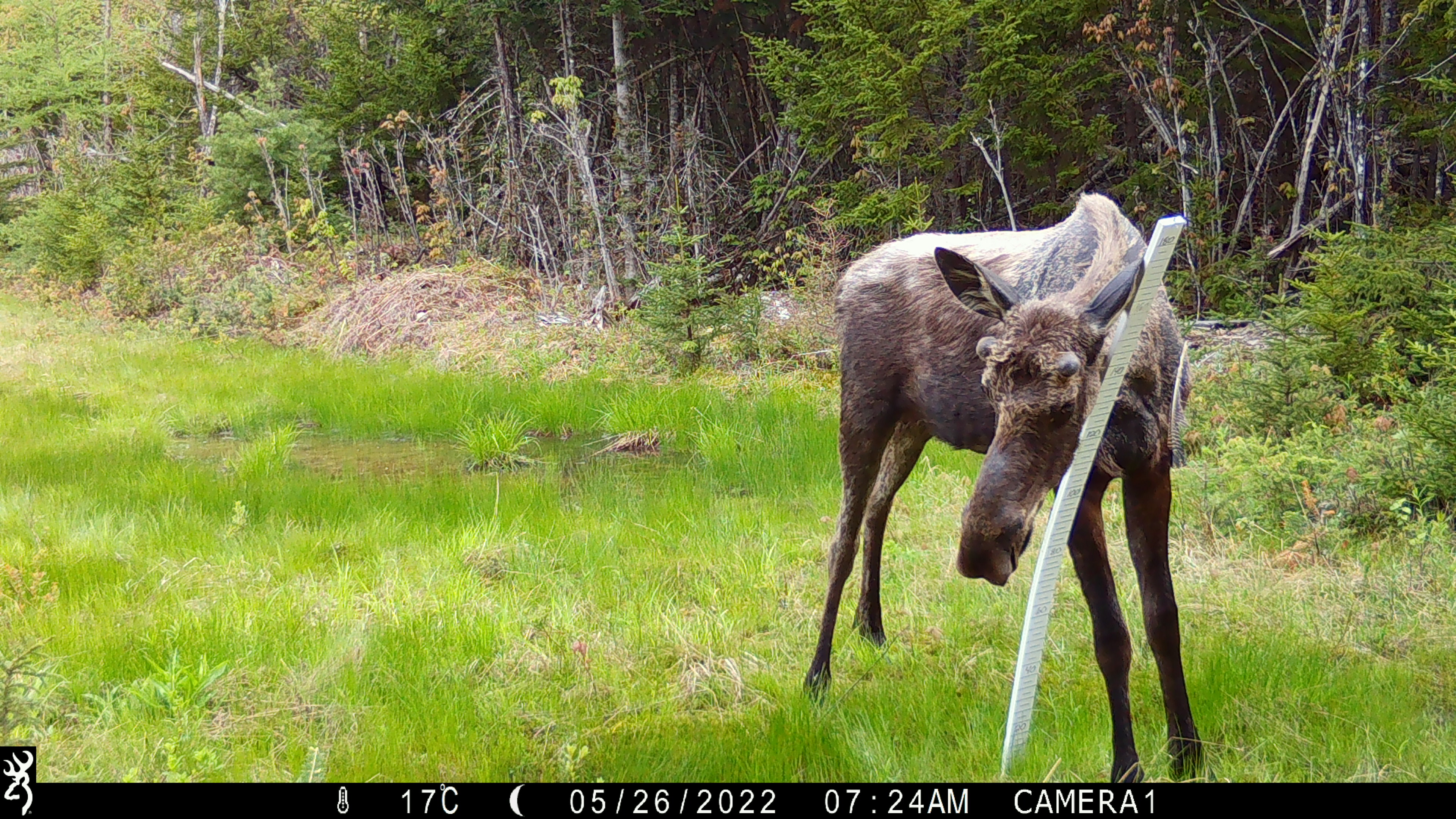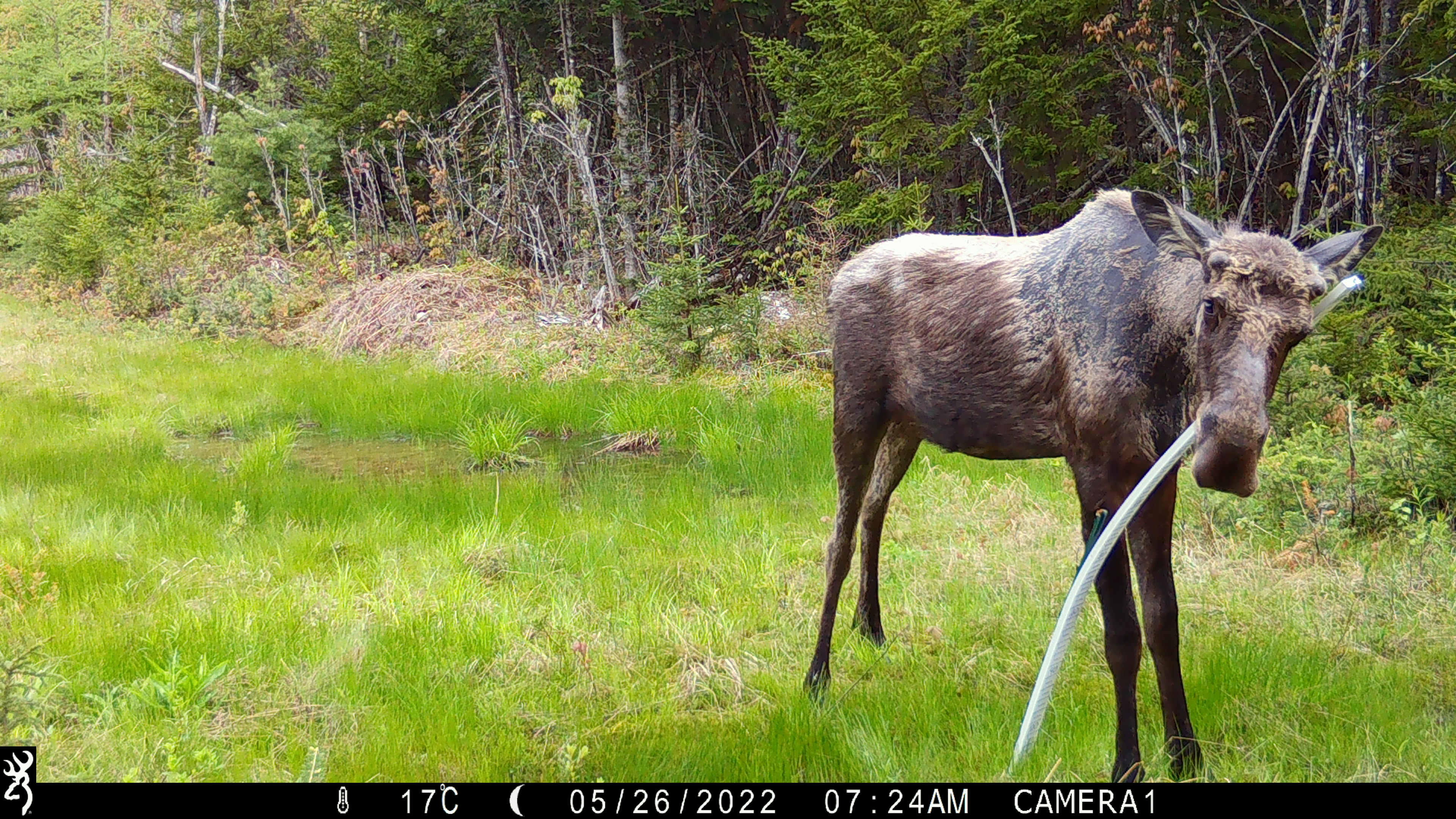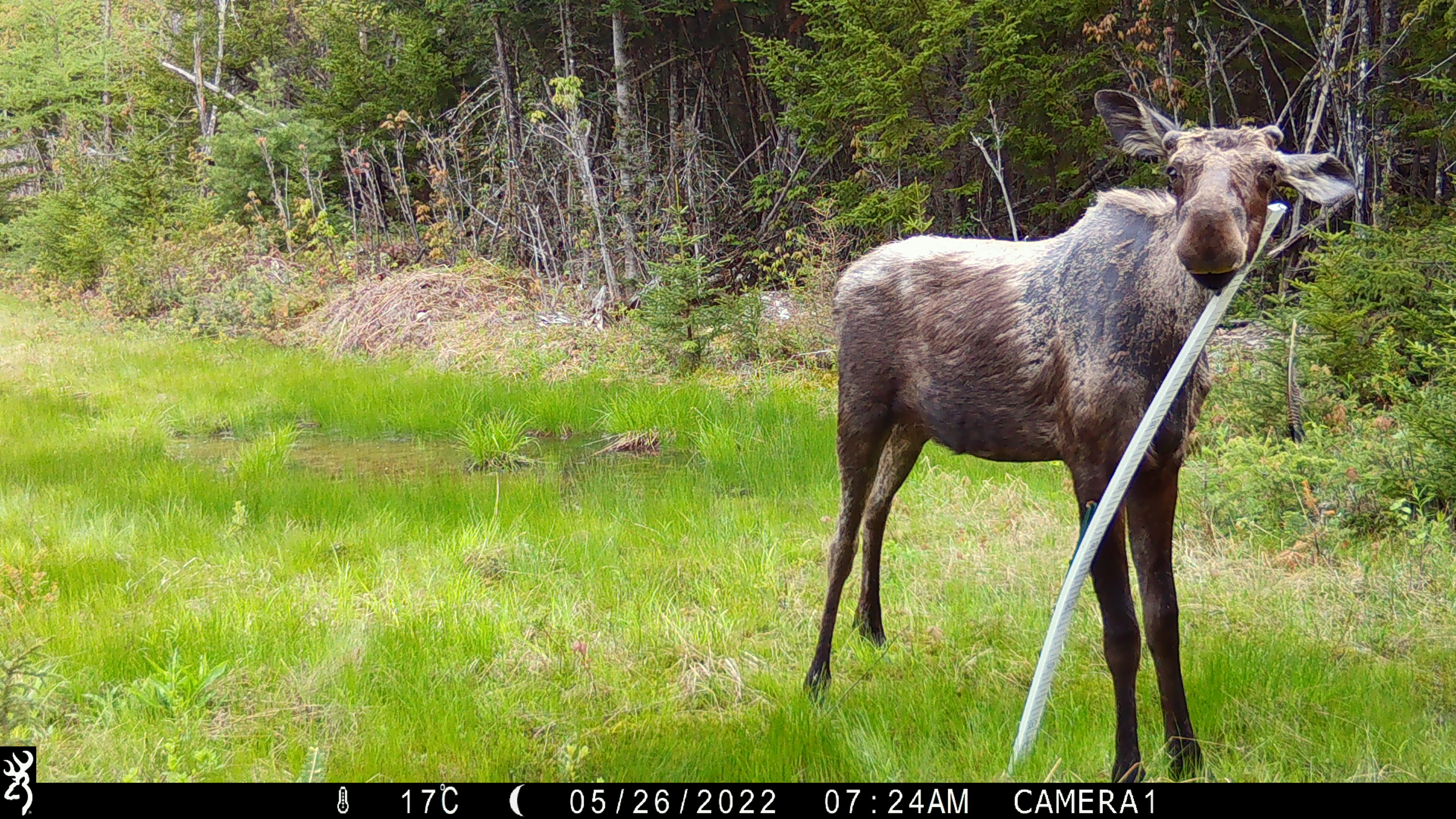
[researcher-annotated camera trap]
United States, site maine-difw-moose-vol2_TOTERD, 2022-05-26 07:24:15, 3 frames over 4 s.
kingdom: Animalia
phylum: Chordata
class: Mammalia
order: Artiodactyla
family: Cervidae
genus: Alces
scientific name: Alces alces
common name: moose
Moose (Alces alces).